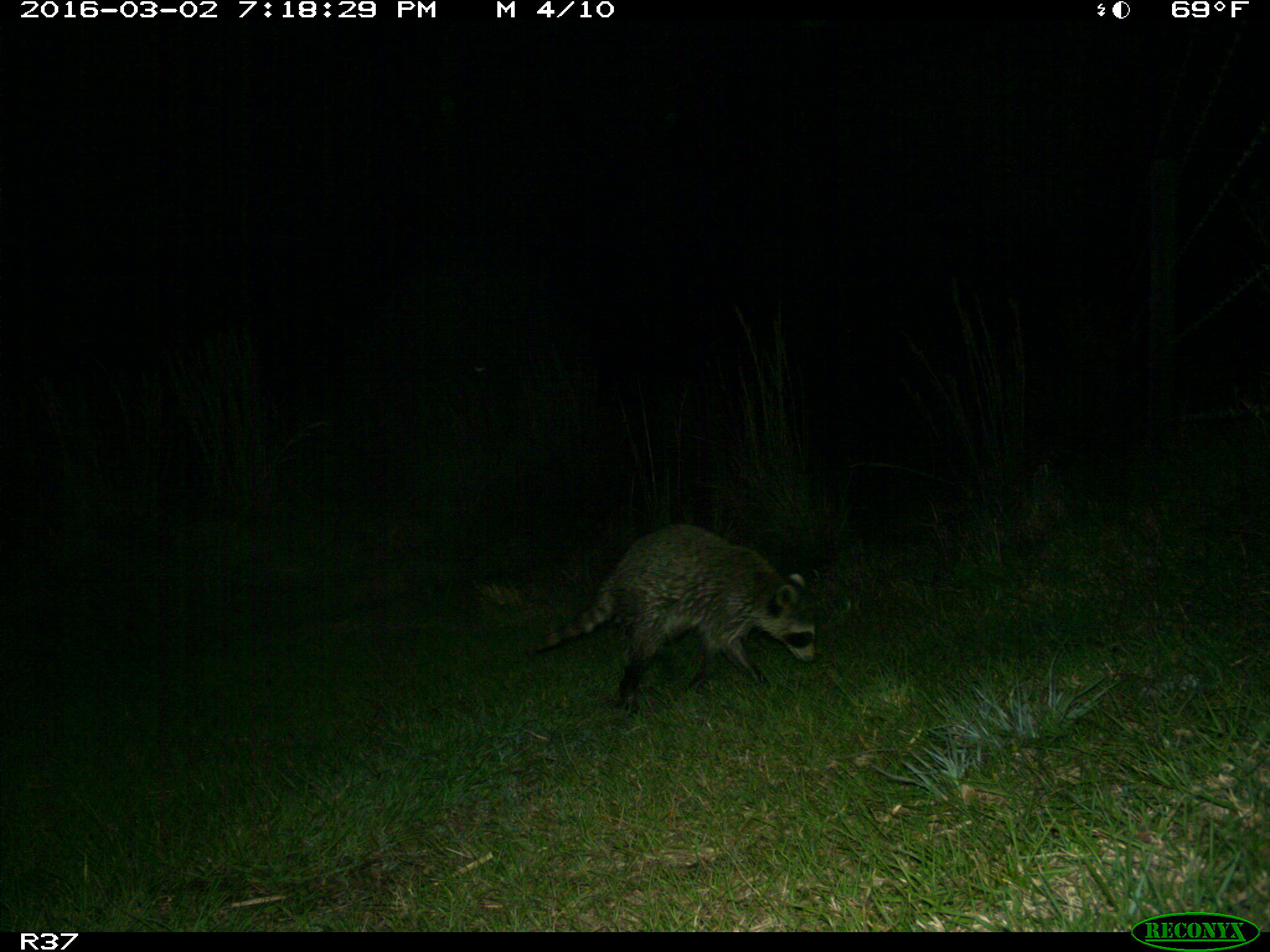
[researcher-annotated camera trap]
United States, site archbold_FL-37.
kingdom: Animalia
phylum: Chordata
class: Mammalia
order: Carnivora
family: Procyonidae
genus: Procyon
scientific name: Procyon lotor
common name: common raccoon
Procyon lotor (common raccoon).